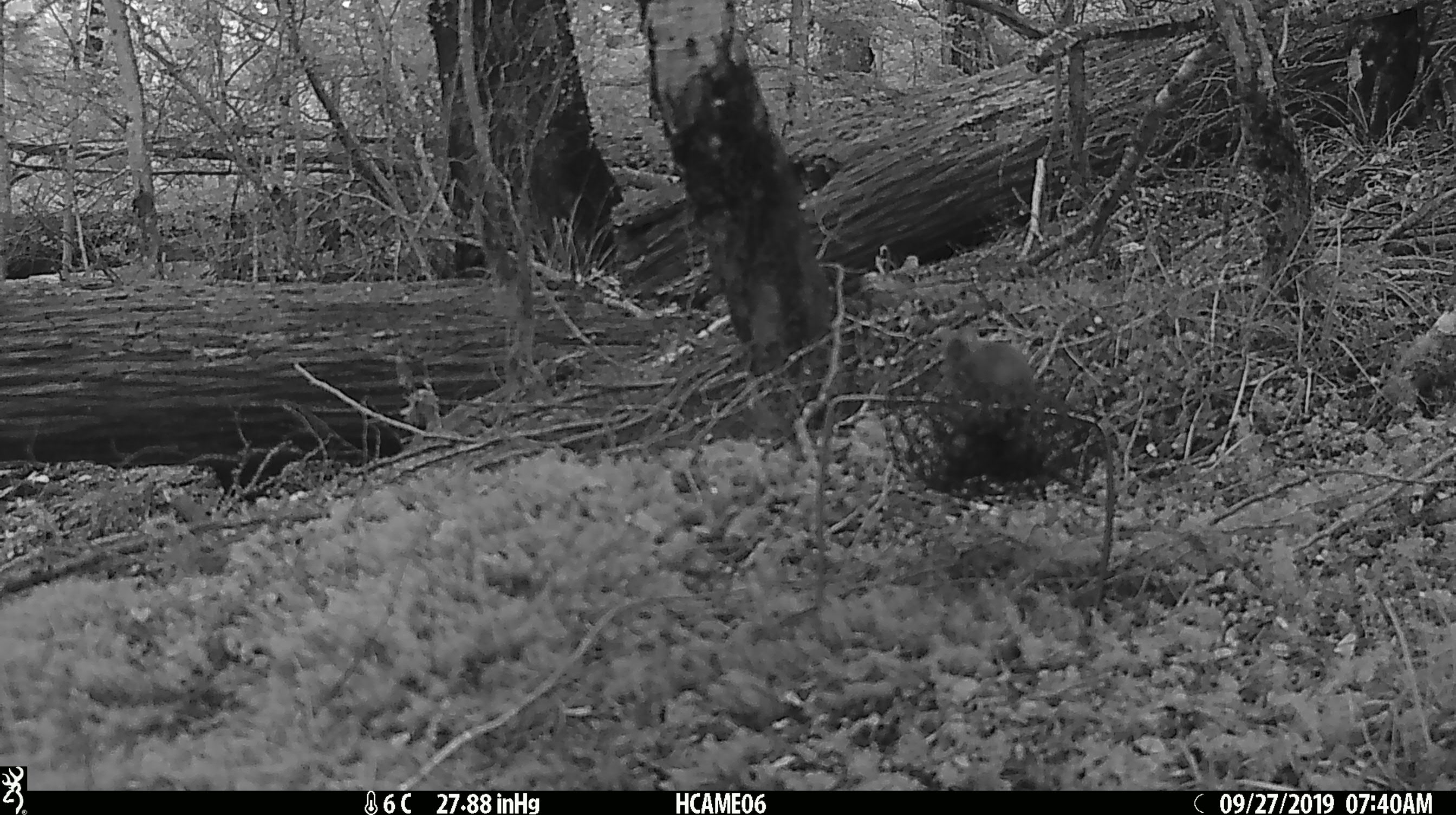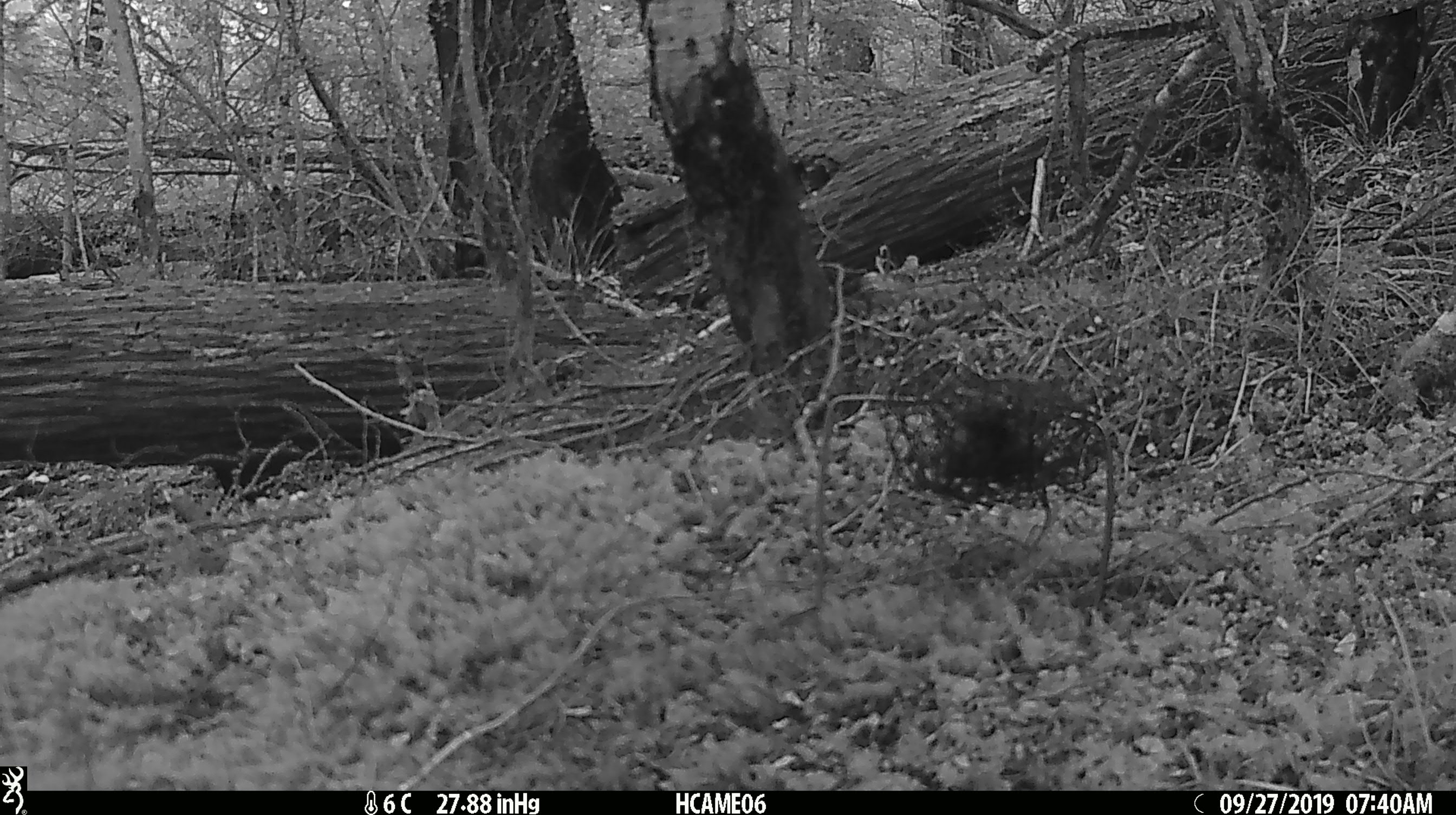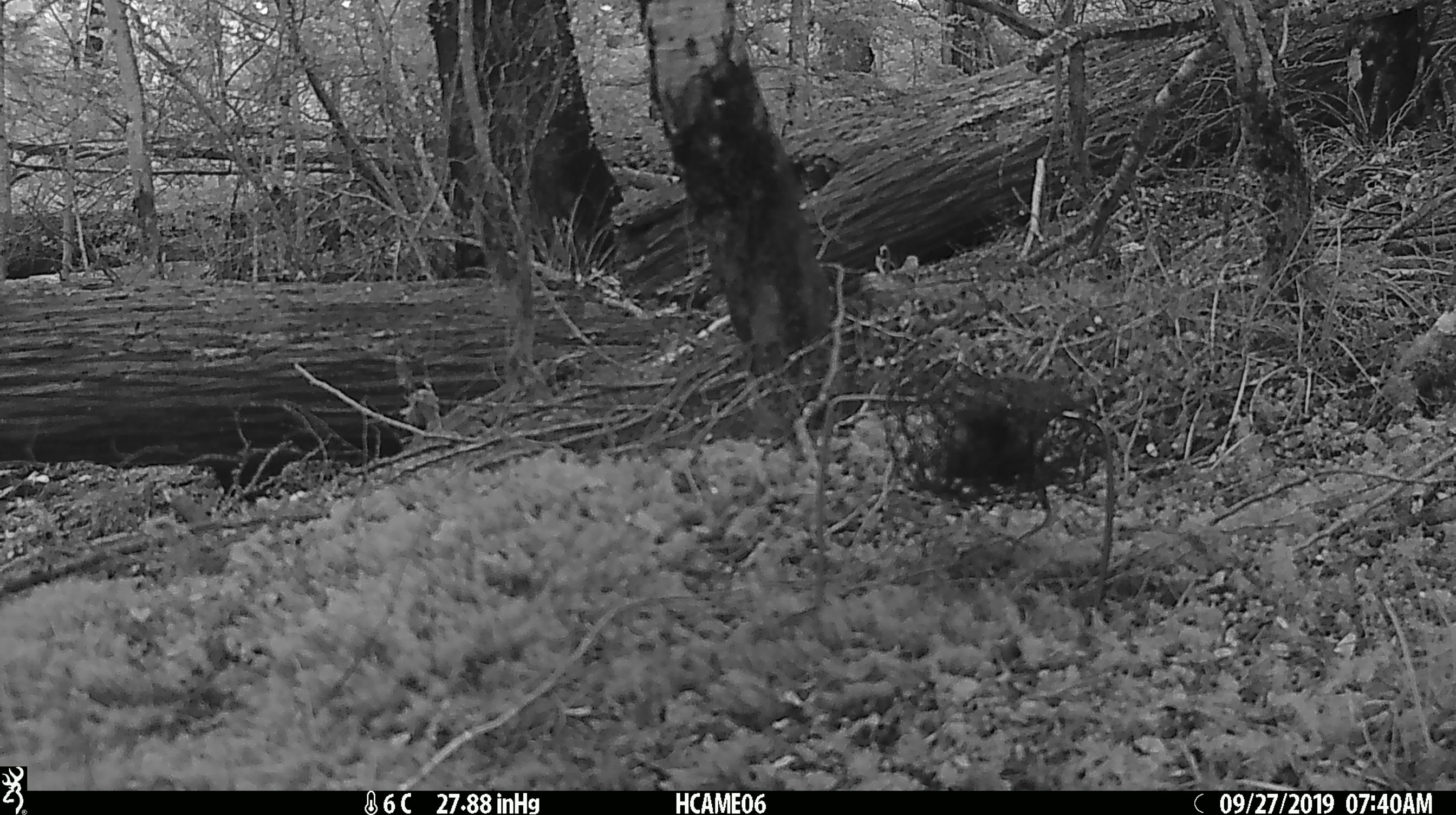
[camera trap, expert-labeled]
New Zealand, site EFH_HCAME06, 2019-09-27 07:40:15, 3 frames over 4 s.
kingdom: Animalia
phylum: Chordata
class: Mammalia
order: Rodentia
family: Muridae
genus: Mus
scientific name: Mus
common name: mouse